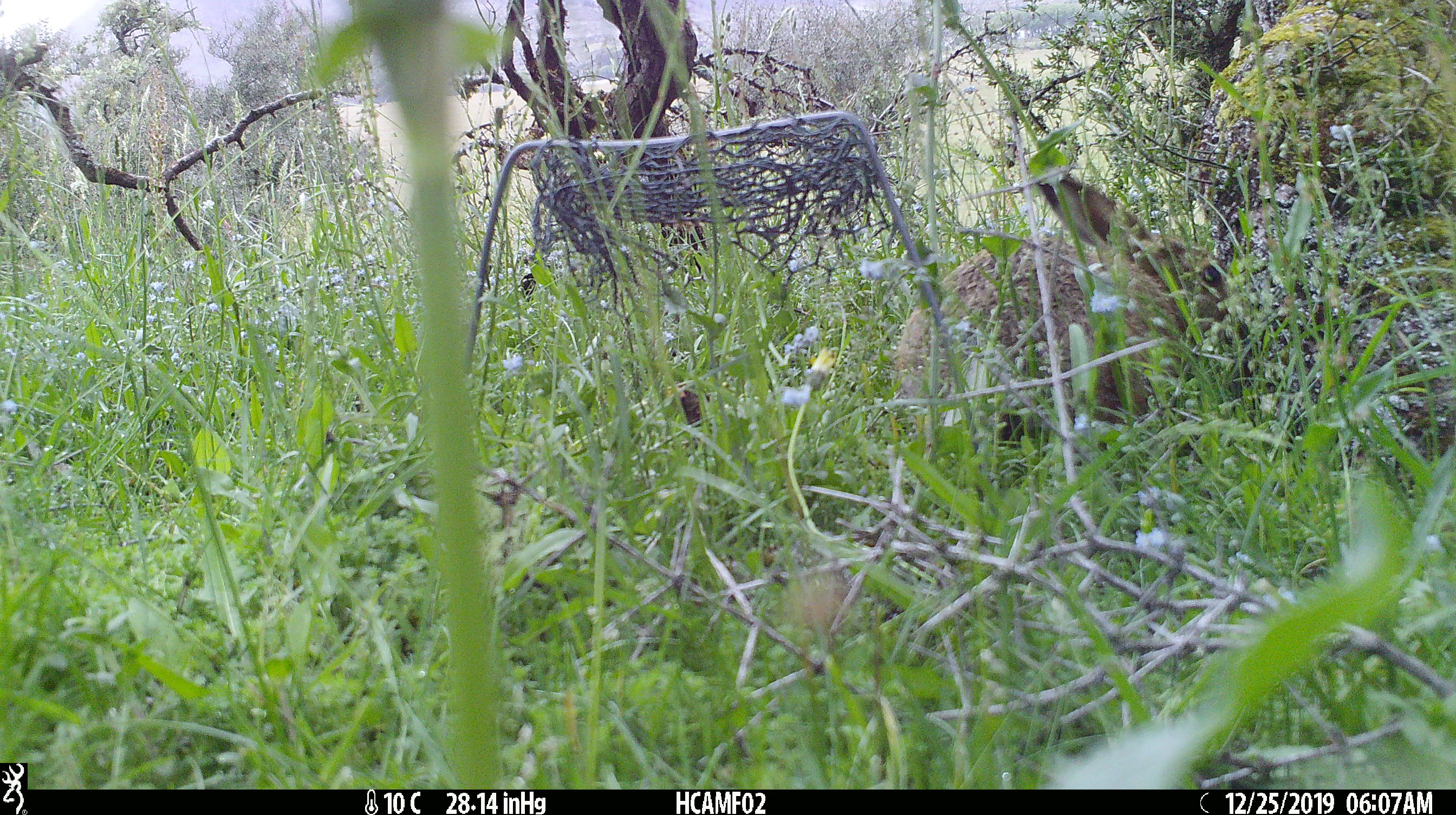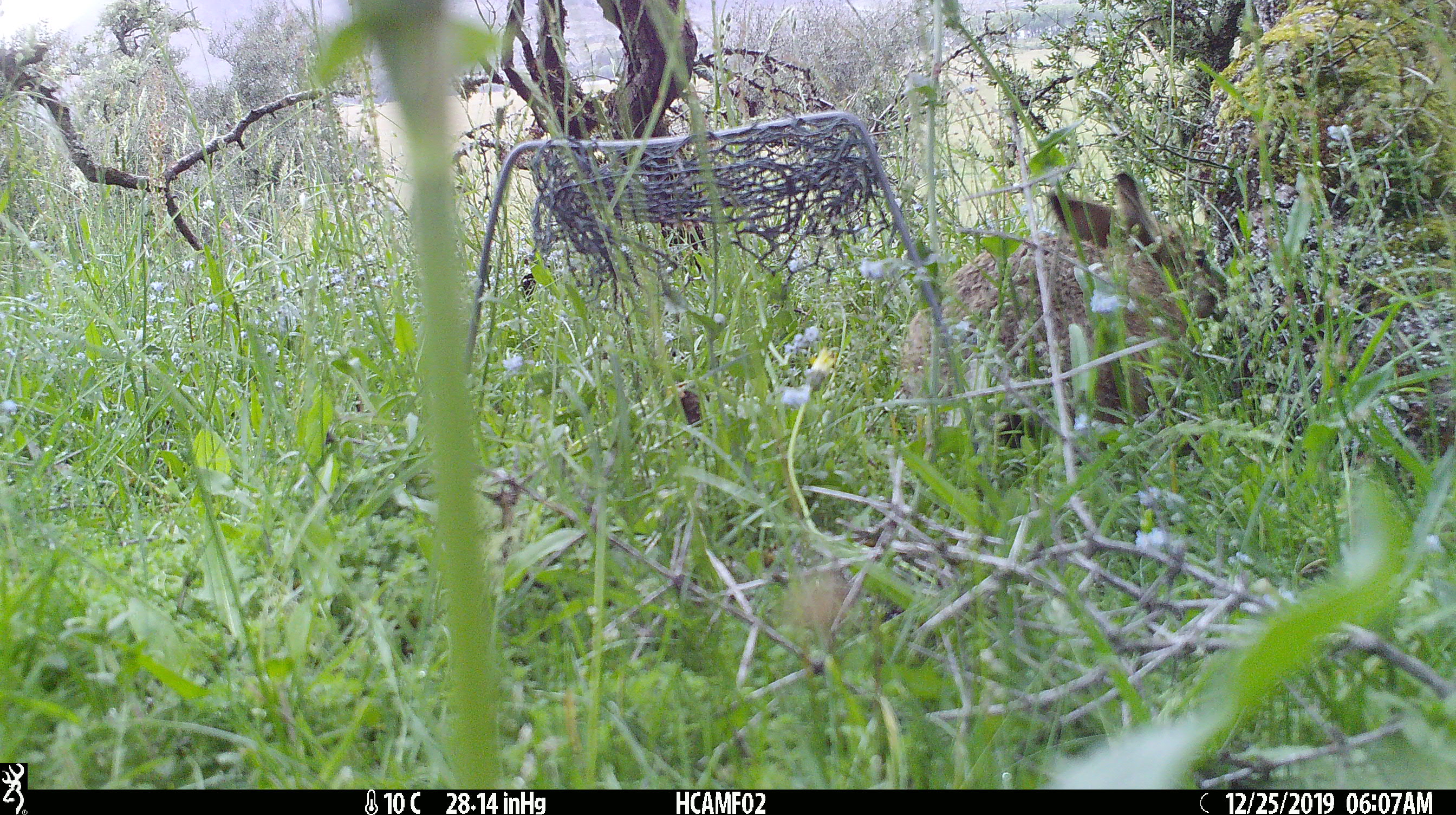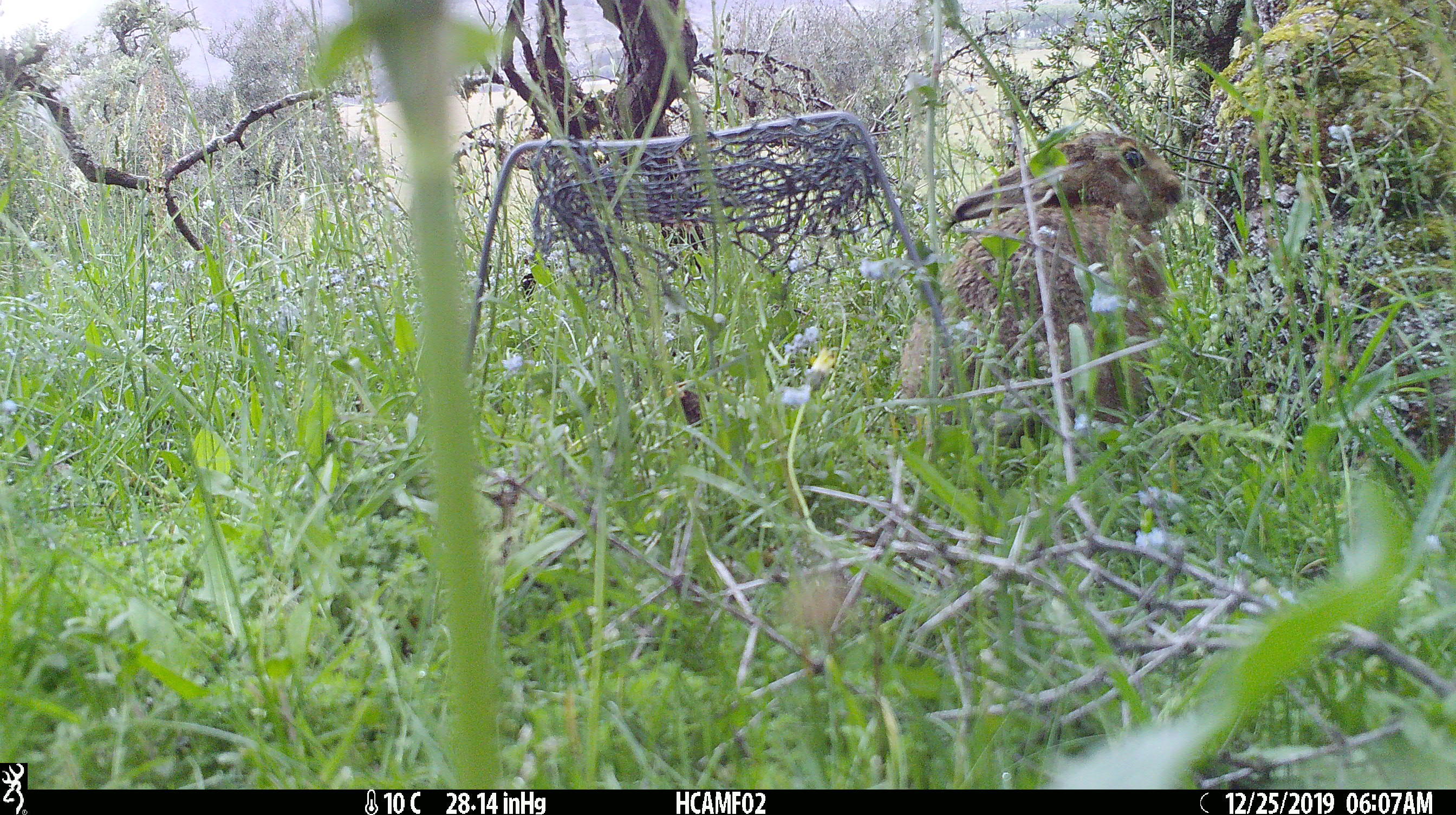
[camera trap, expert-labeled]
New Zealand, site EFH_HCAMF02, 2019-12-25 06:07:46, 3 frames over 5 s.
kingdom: Animalia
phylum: Chordata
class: Mammalia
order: Lagomorpha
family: Leporidae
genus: Oryctolagus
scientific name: Oryctolagus cuniculus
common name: european rabbit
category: rabbit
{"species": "rabbit (european rabbit) (Oryctolagus cuniculus)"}